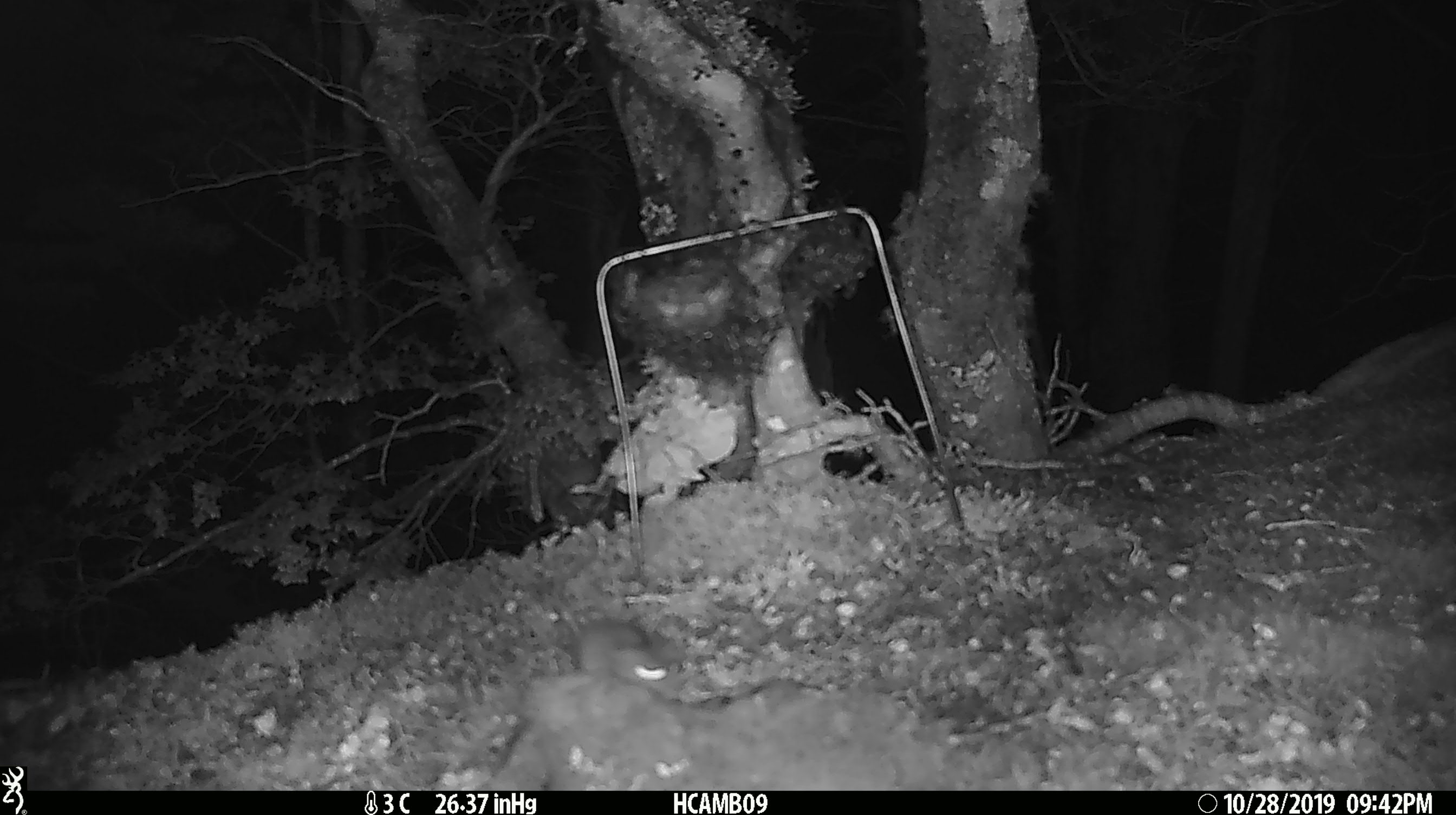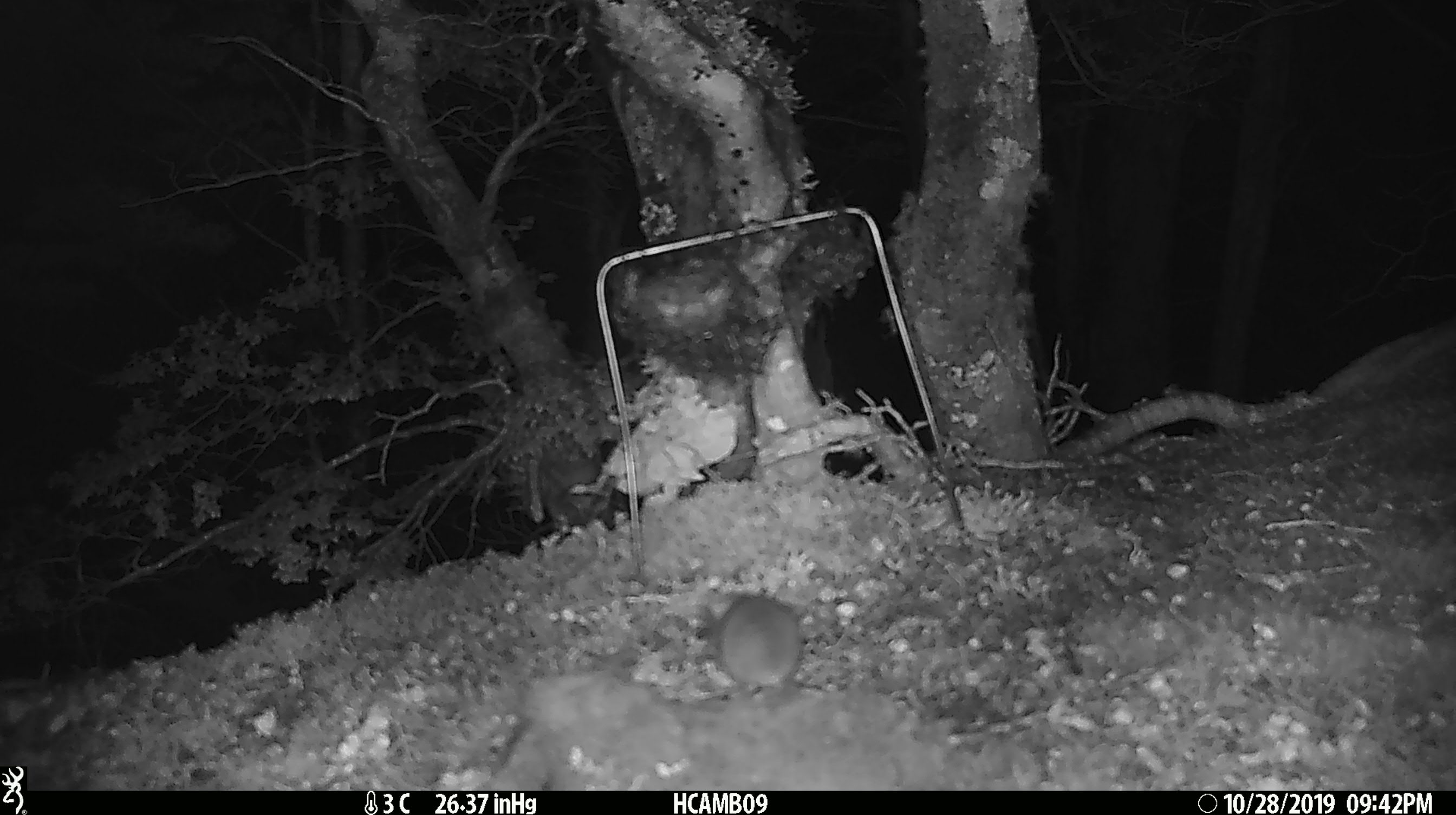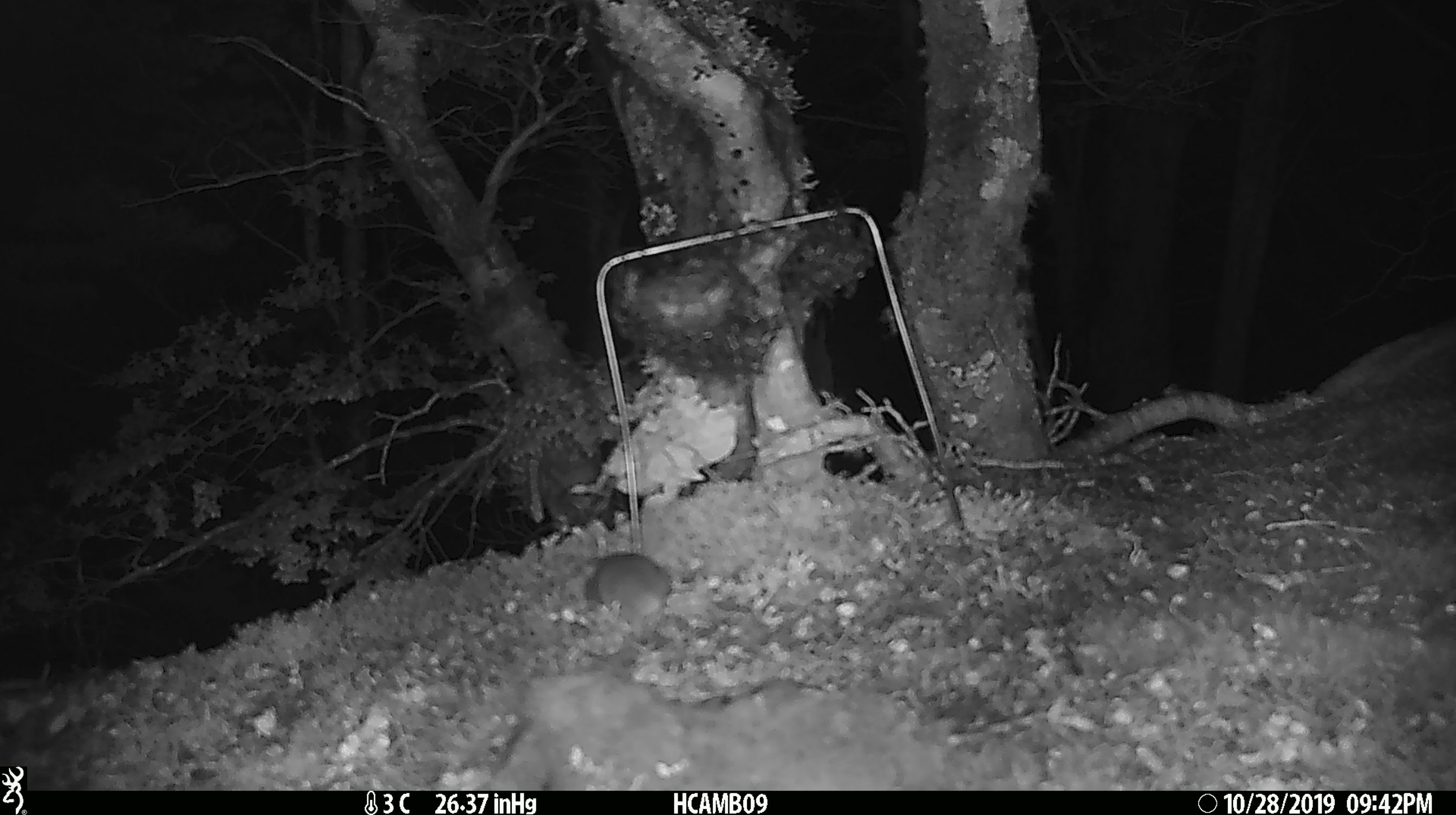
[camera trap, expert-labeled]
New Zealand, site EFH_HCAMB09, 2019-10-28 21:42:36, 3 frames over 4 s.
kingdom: Animalia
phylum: Chordata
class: Mammalia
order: Rodentia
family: Muridae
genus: Mus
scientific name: Mus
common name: mouse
Mouse (Mus).